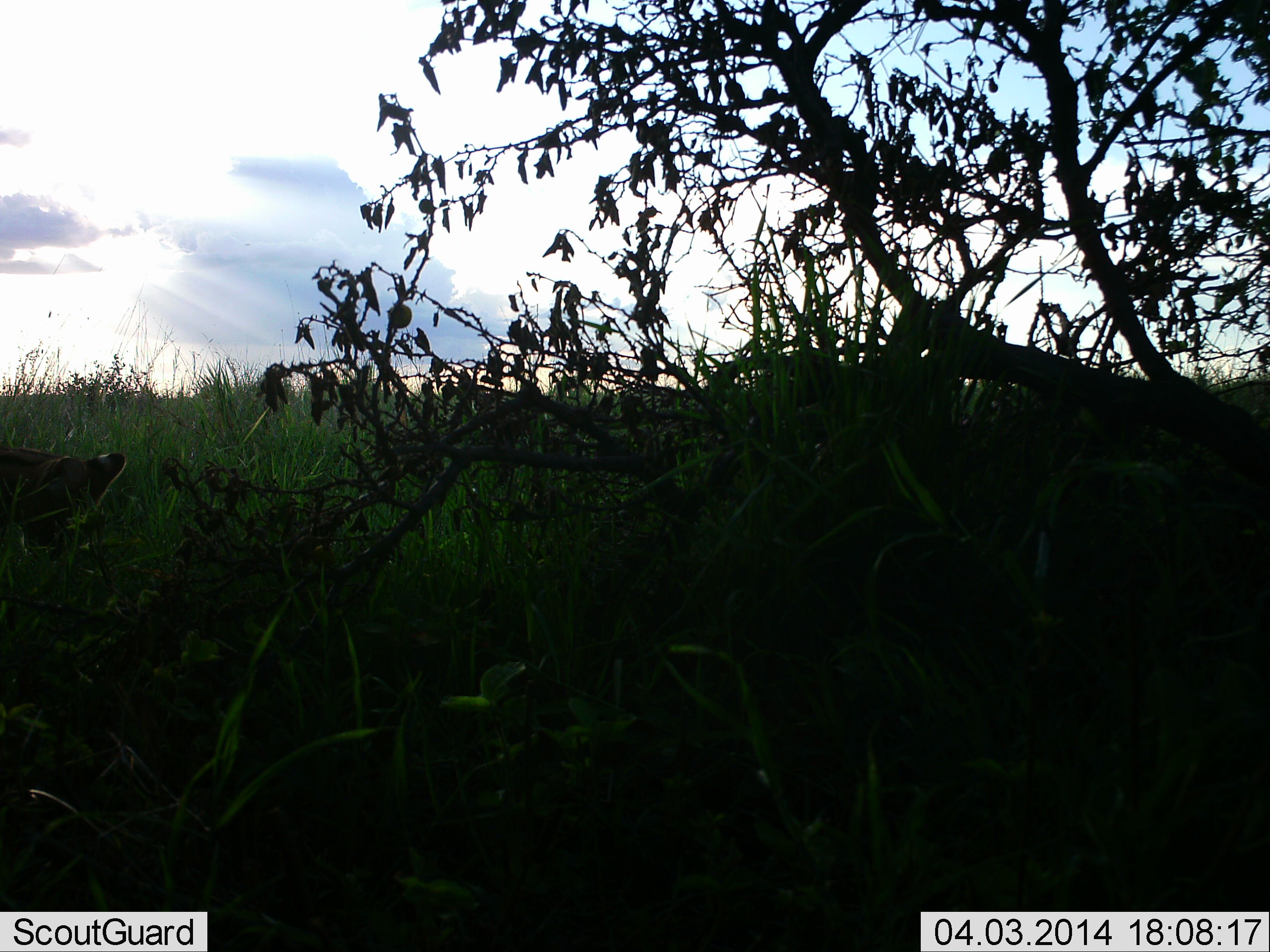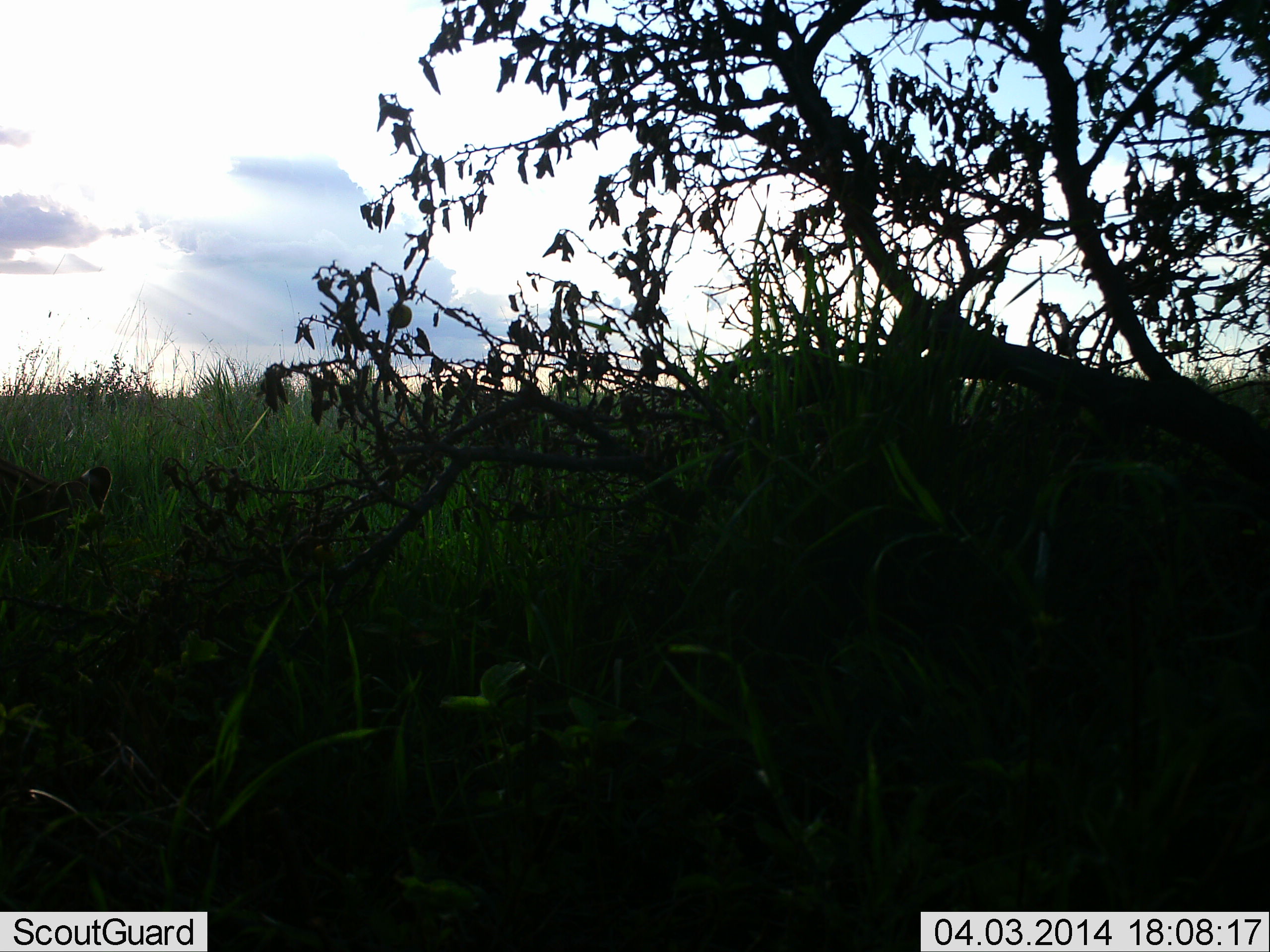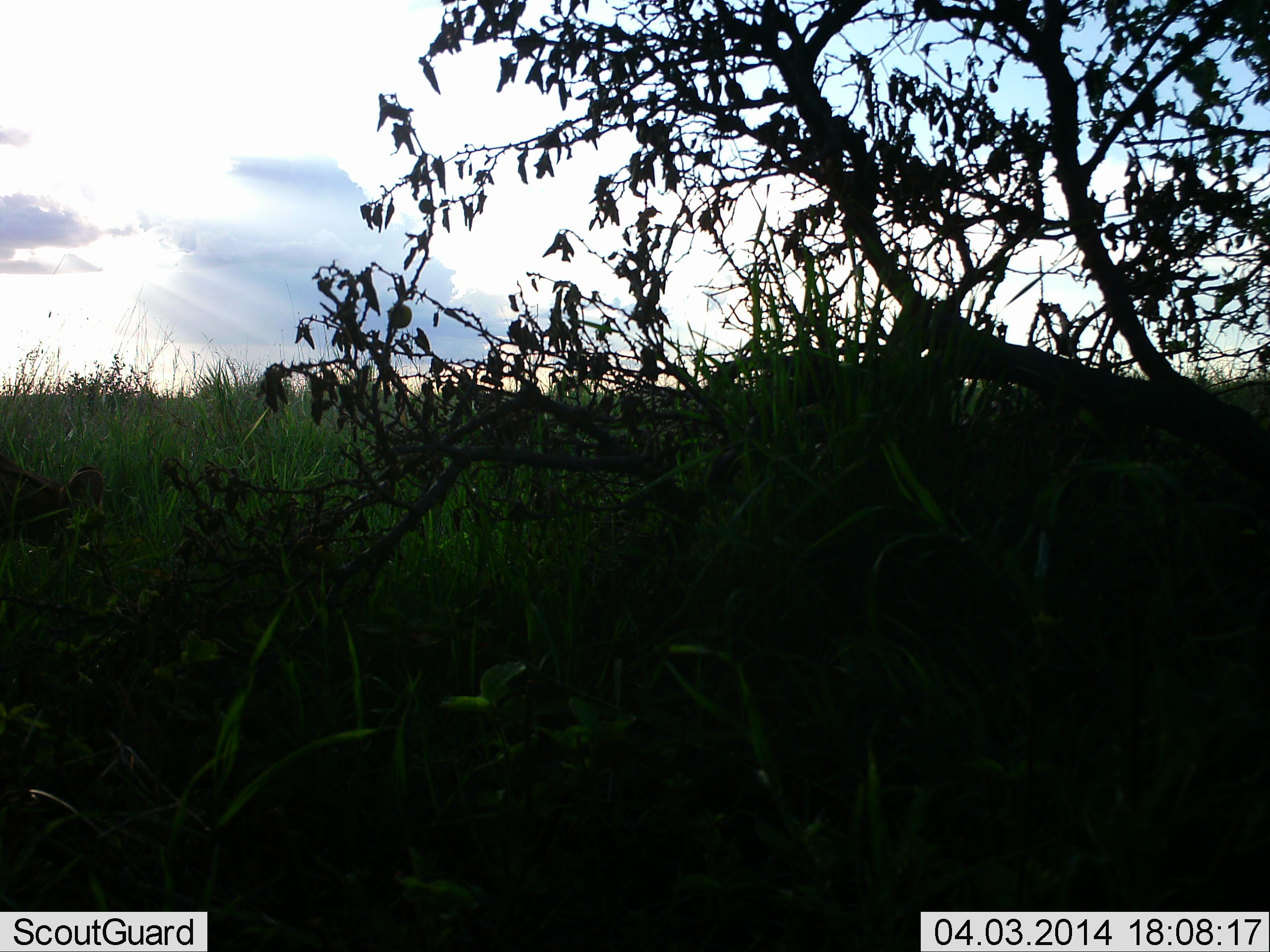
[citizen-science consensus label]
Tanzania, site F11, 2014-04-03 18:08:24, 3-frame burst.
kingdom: Animalia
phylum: Chordata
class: Mammalia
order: Carnivora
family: Felidae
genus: Panthera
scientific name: Panthera leo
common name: lion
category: lionfemale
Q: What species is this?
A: Lionfemale (lion) (Panthera leo).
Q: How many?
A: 2.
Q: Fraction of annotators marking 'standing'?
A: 50%.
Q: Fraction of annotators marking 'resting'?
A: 50%.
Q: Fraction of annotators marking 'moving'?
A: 0%.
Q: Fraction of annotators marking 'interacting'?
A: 0%.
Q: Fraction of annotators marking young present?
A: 0%.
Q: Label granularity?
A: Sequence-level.